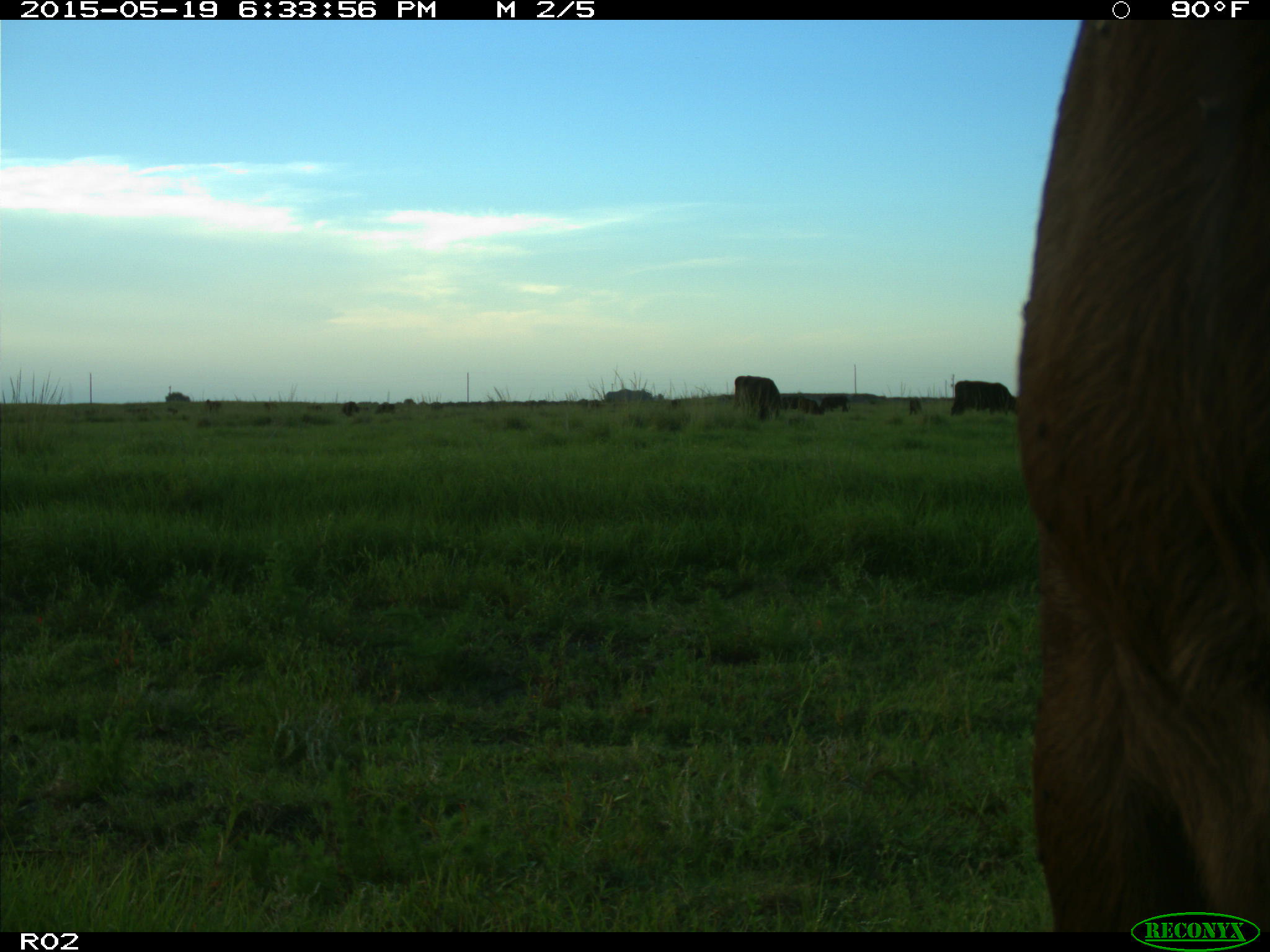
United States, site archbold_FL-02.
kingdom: Animalia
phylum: Chordata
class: Mammalia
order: Artiodactyla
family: Bovidae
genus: Bos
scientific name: Bos taurus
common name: domestic cow